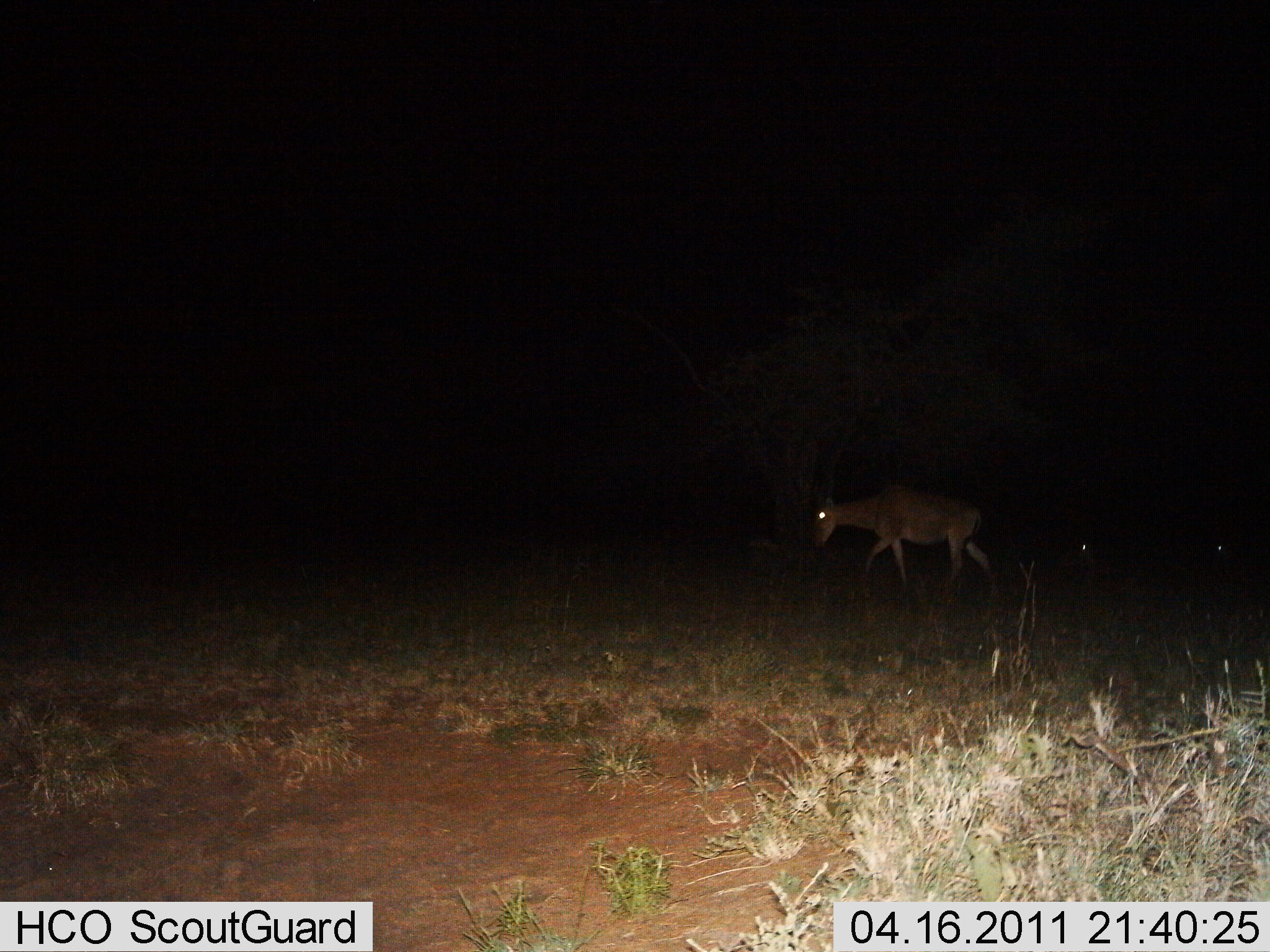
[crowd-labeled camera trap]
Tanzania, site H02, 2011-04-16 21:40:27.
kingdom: Animalia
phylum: Chordata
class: Mammalia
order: Artiodactyla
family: Bovidae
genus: Alcelaphus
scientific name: Alcelaphus buselaphus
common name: hartebeest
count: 1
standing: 0%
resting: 0%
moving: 100%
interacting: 0%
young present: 0%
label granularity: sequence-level